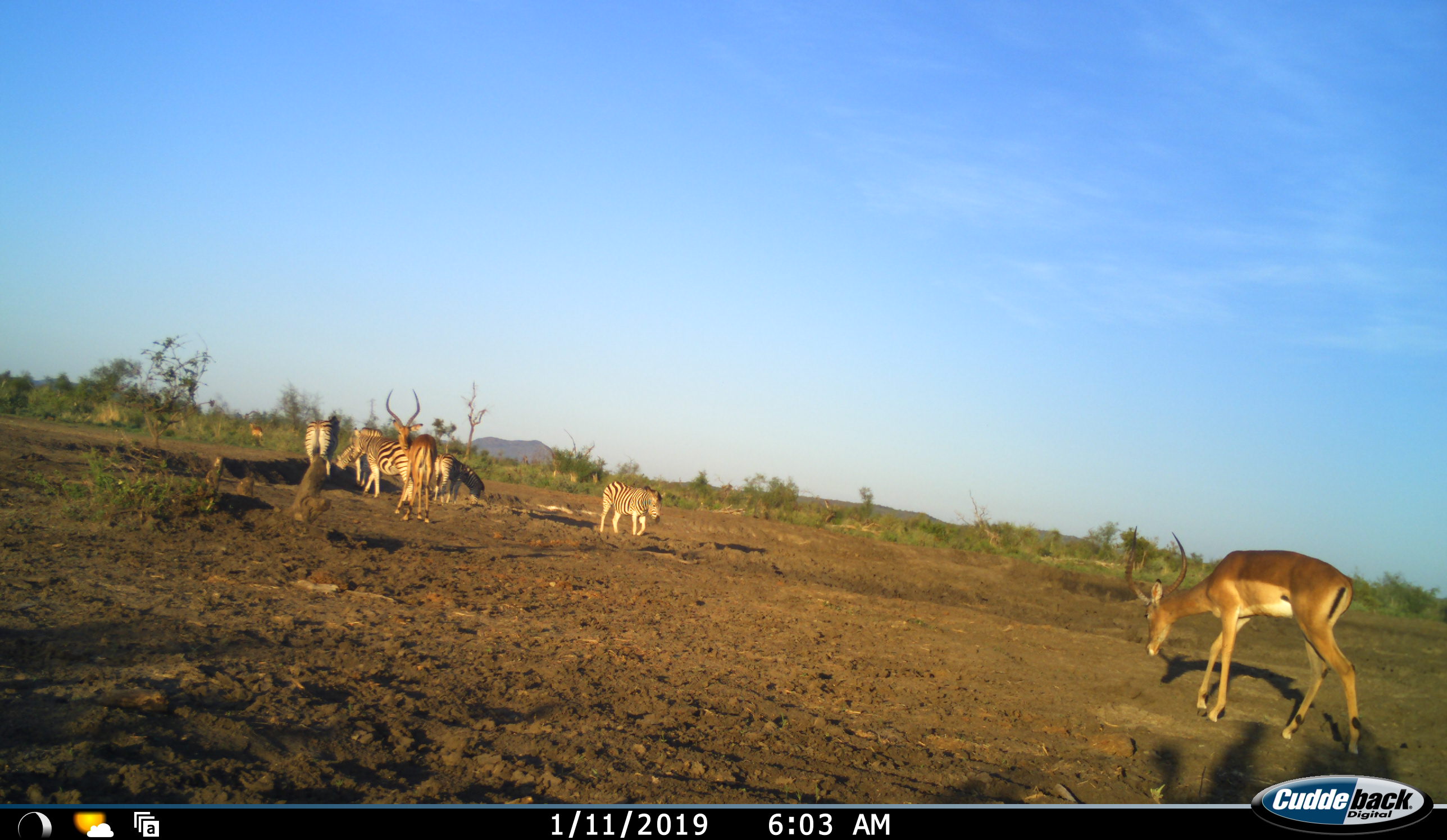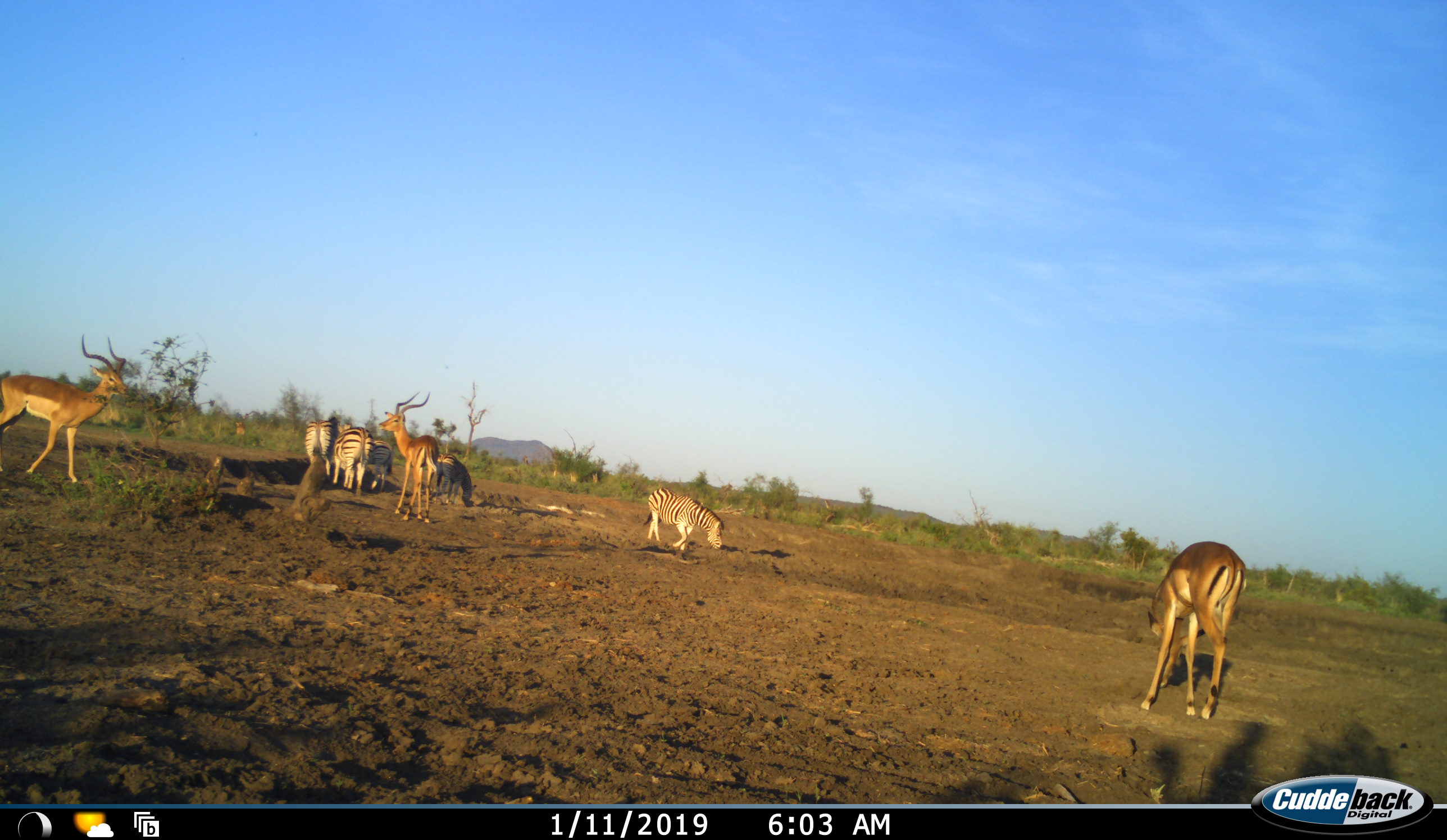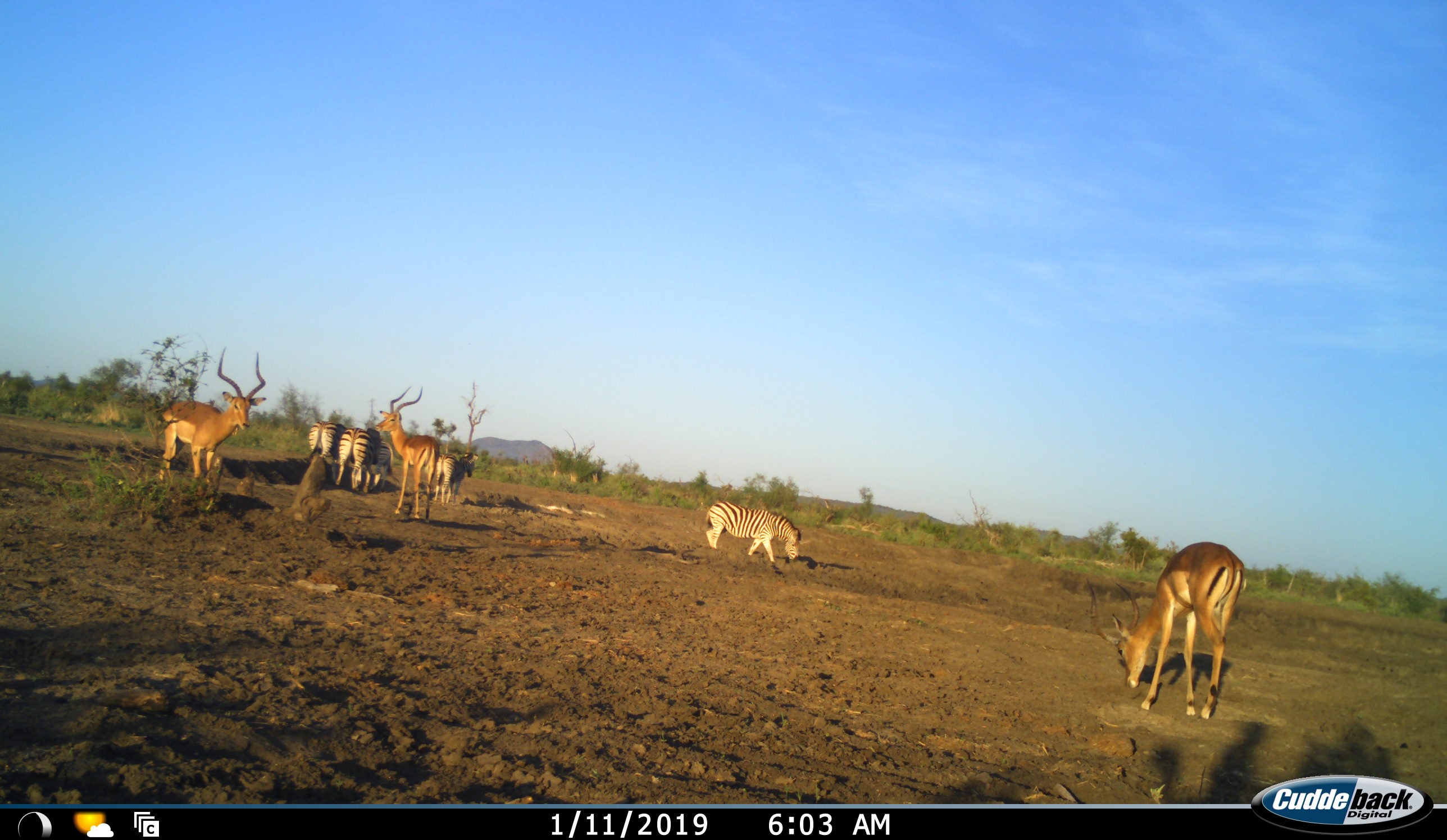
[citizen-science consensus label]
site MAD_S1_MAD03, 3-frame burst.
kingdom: Animalia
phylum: Chordata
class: Mammalia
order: Artiodactyla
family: Bovidae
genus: Aepyceros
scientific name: Aepyceros melampus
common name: impala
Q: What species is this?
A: Impala (Aepyceros melampus).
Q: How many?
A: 3.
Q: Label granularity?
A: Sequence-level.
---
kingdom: Animalia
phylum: Chordata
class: Mammalia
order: Perissodactyla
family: Equidae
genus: Equus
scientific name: Equus quagga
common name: plains zebra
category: zebraplains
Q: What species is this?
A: Zebraplains (plains zebra) (Equus quagga).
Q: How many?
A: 5.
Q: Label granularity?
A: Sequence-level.